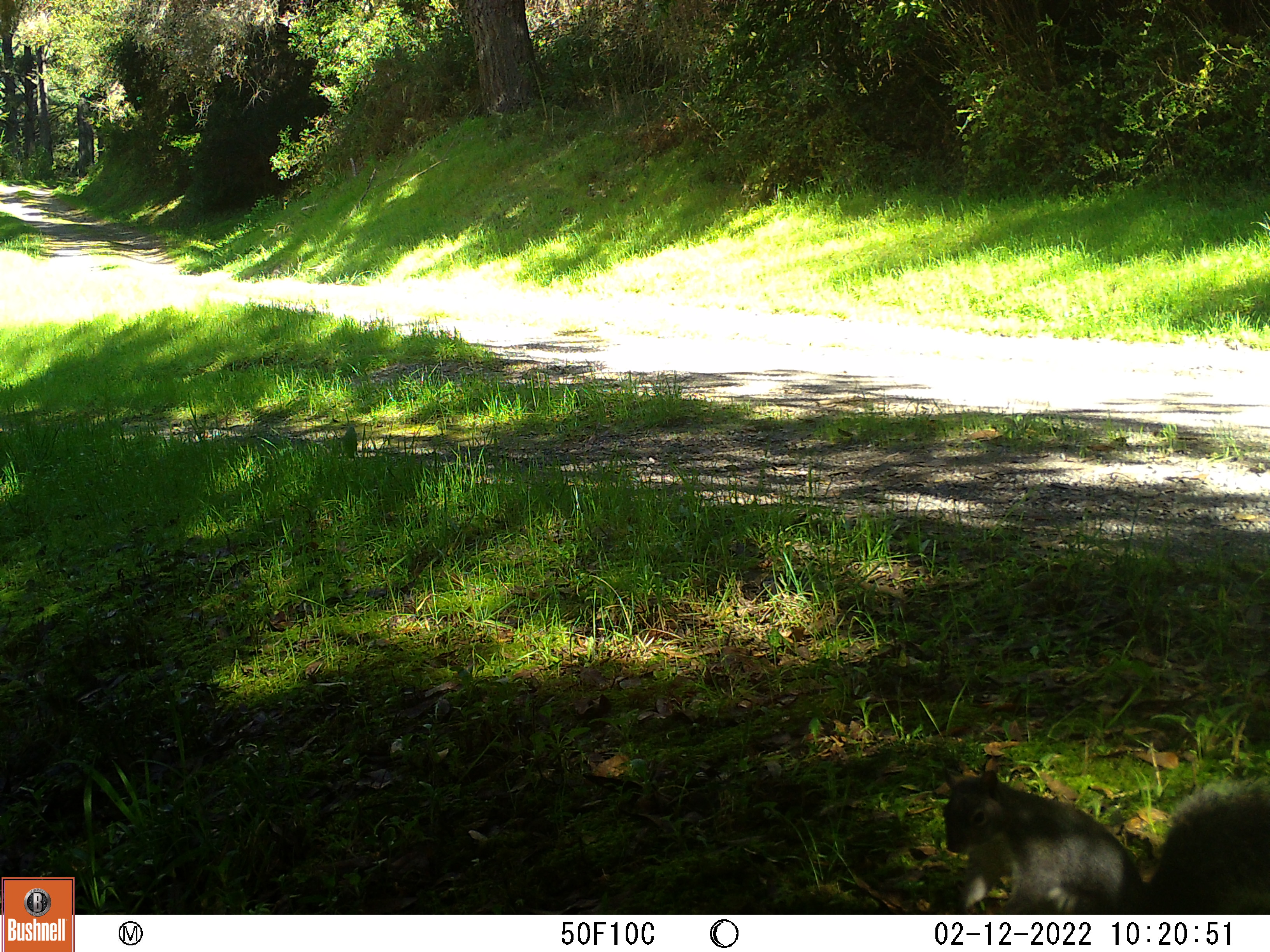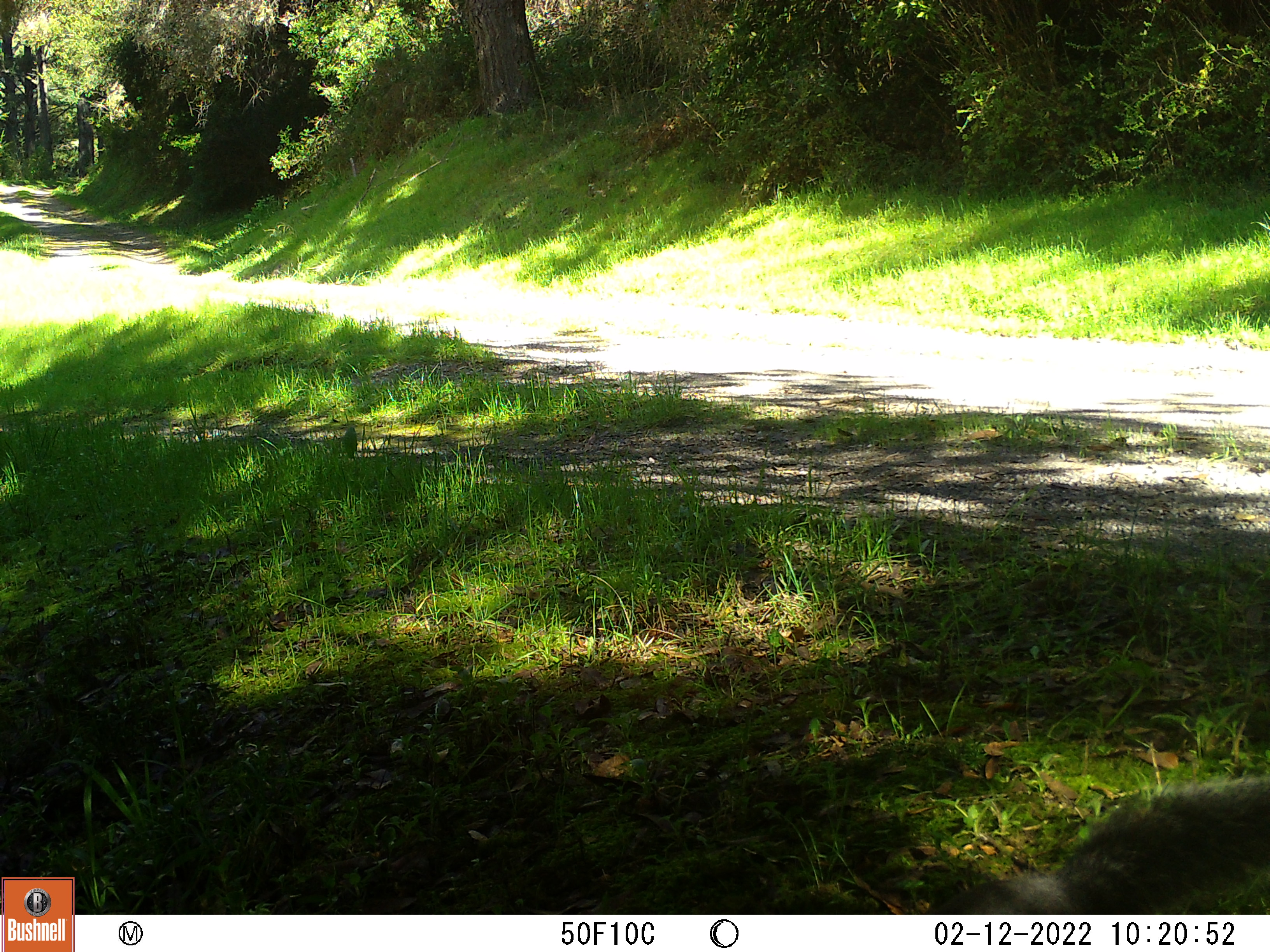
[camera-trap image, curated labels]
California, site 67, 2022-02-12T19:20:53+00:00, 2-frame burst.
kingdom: Animalia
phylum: Chordata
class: Mammalia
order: Rodentia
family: Sciuridae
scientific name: Sciuridae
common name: squirrel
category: unknown squirrel